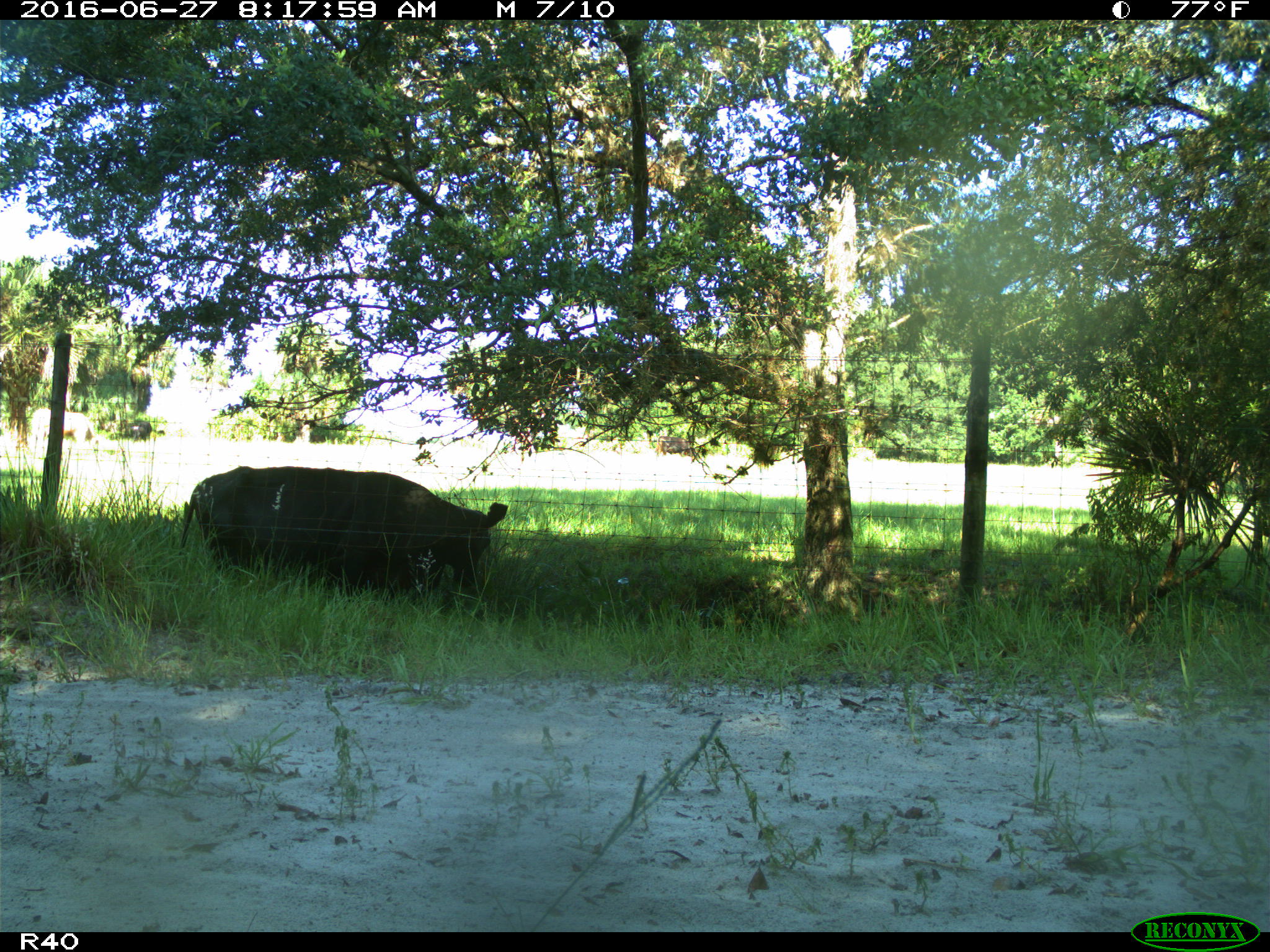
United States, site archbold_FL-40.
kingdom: Animalia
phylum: Chordata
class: Mammalia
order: Artiodactyla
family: Bovidae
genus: Bos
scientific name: Bos taurus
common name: domestic cow